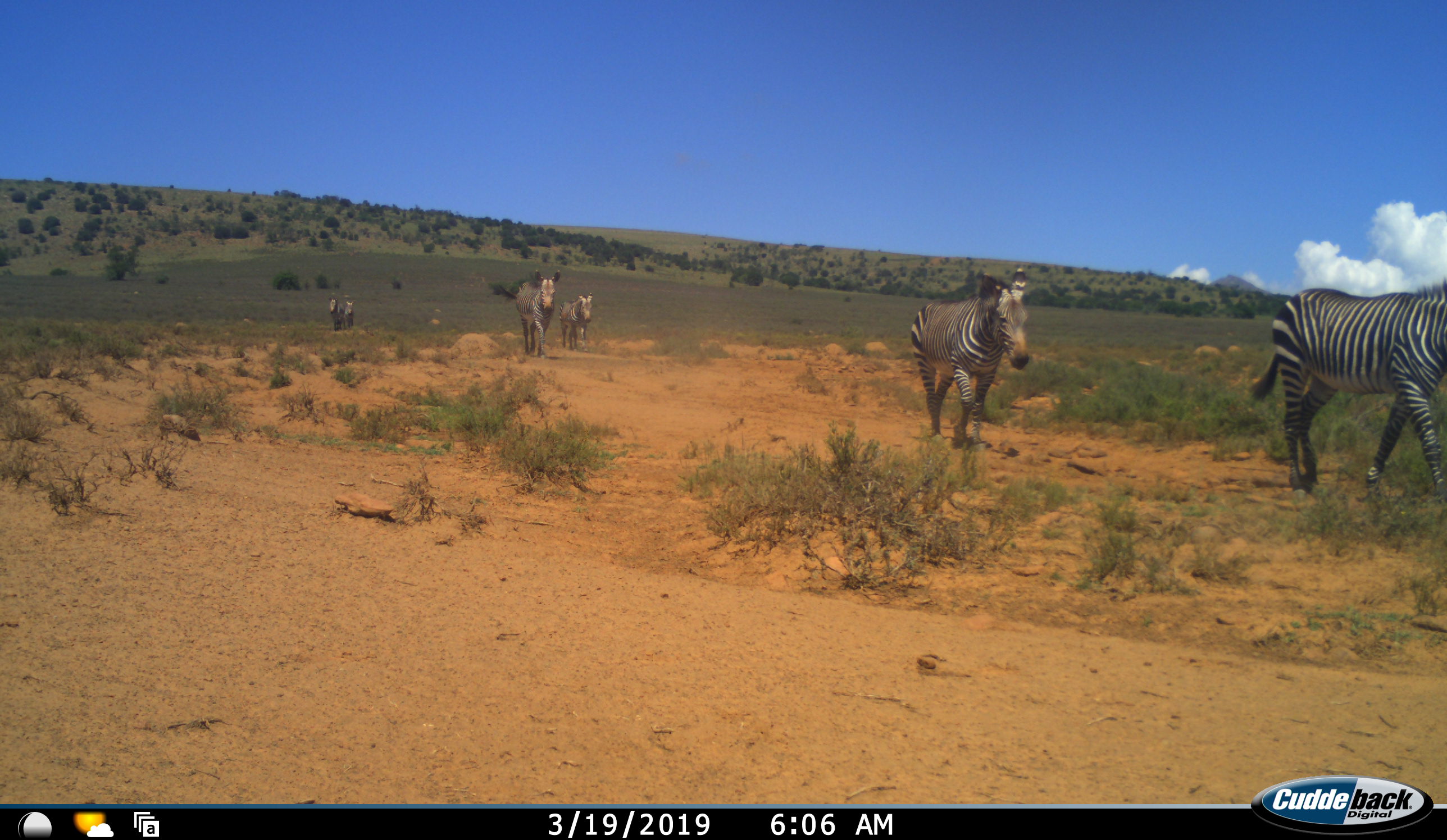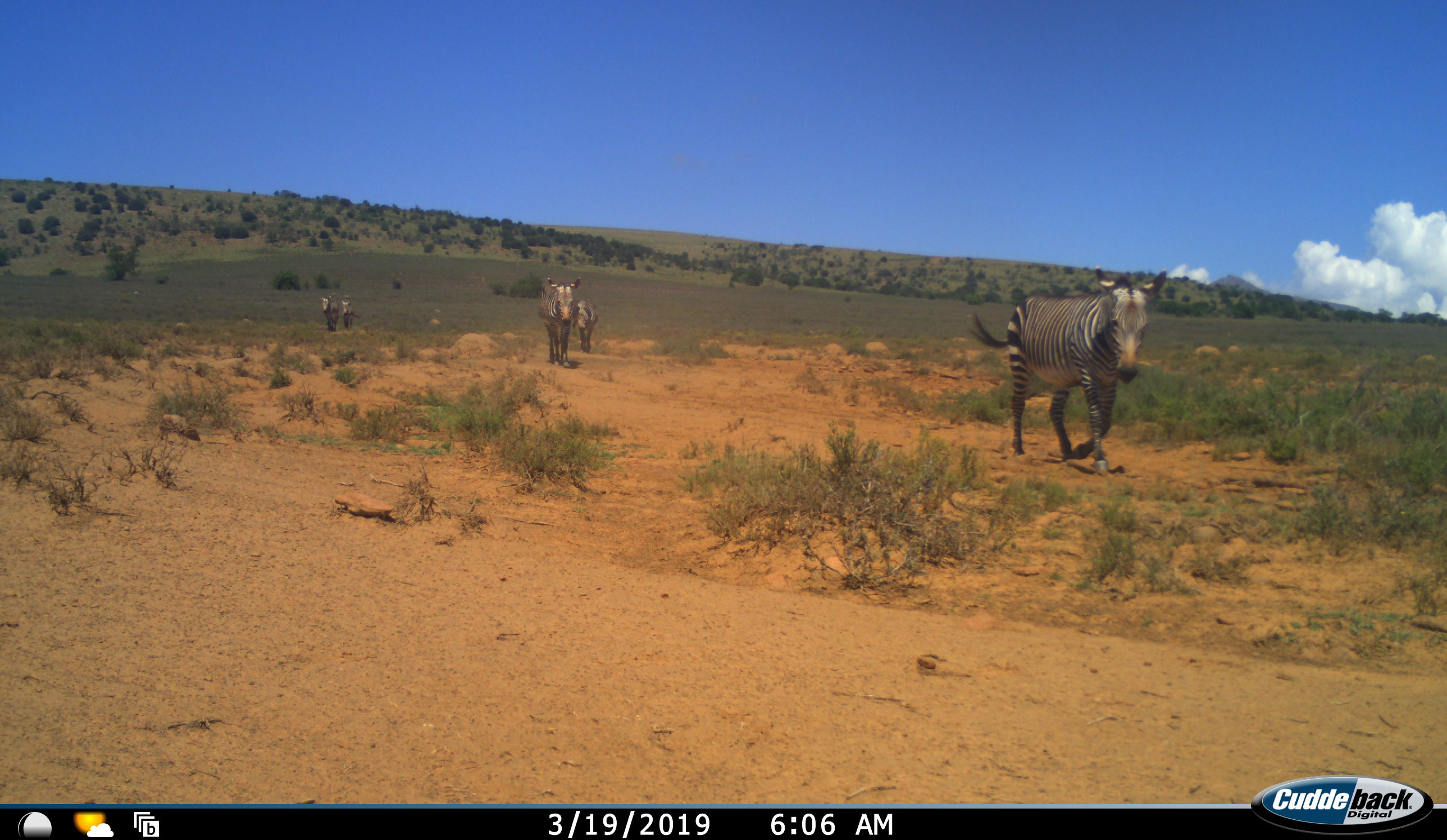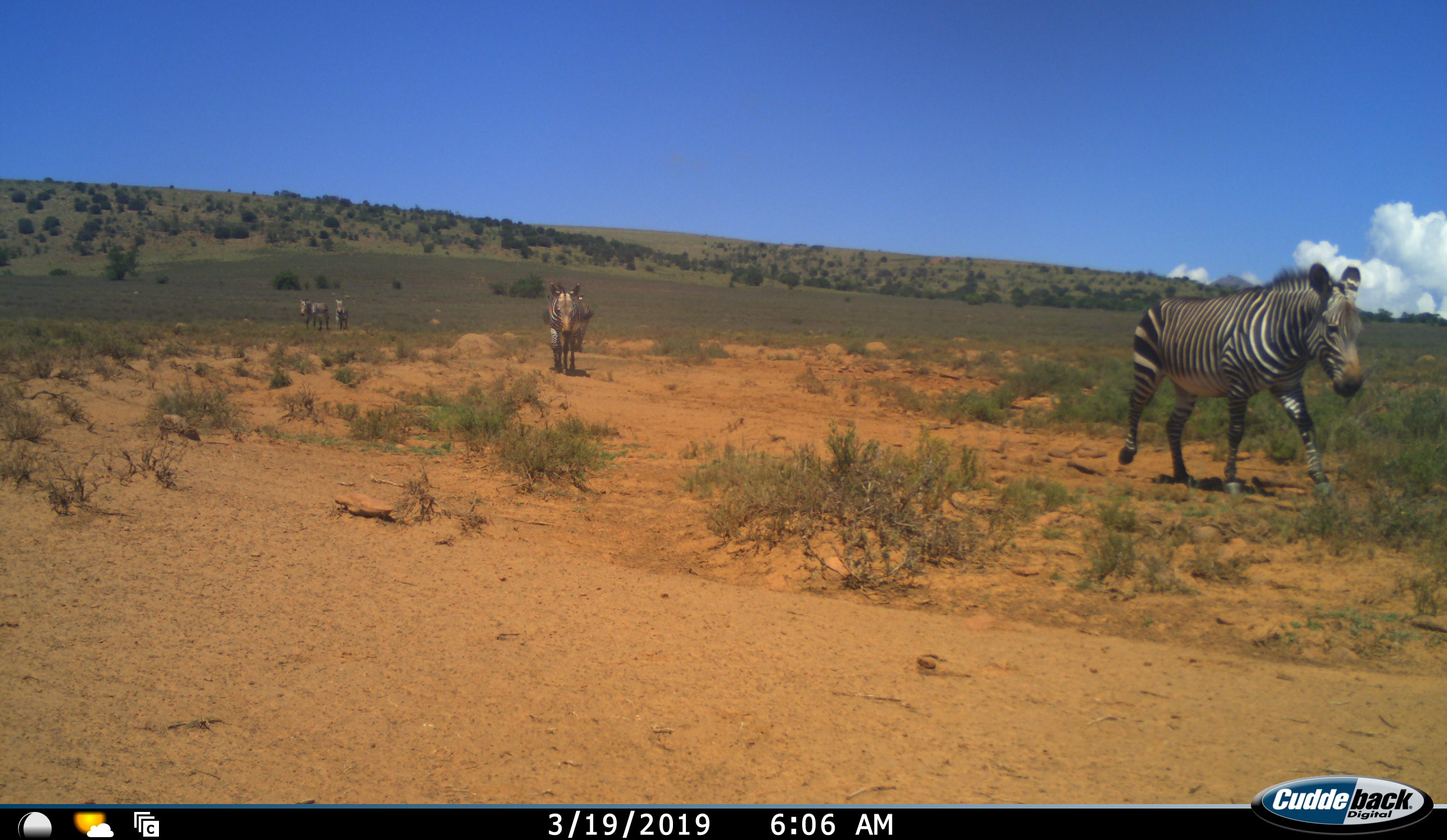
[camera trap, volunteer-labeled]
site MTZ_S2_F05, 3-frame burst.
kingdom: Animalia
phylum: Chordata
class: Mammalia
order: Perissodactyla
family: Equidae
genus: Equus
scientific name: Equus zebra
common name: mountain zebra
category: zebramountain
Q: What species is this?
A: Zebramountain (mountain zebra) (Equus zebra).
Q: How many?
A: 6.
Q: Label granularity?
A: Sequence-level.